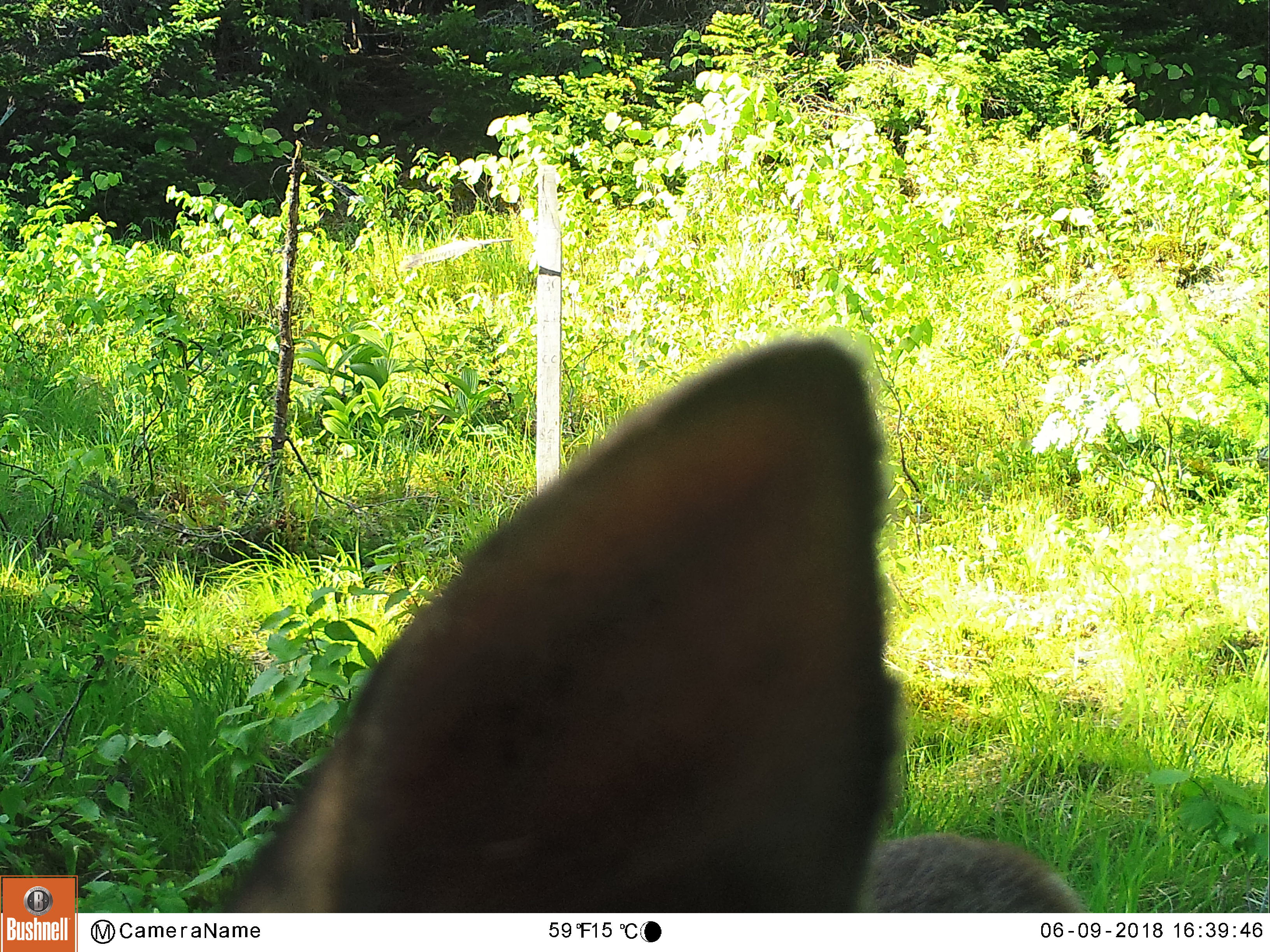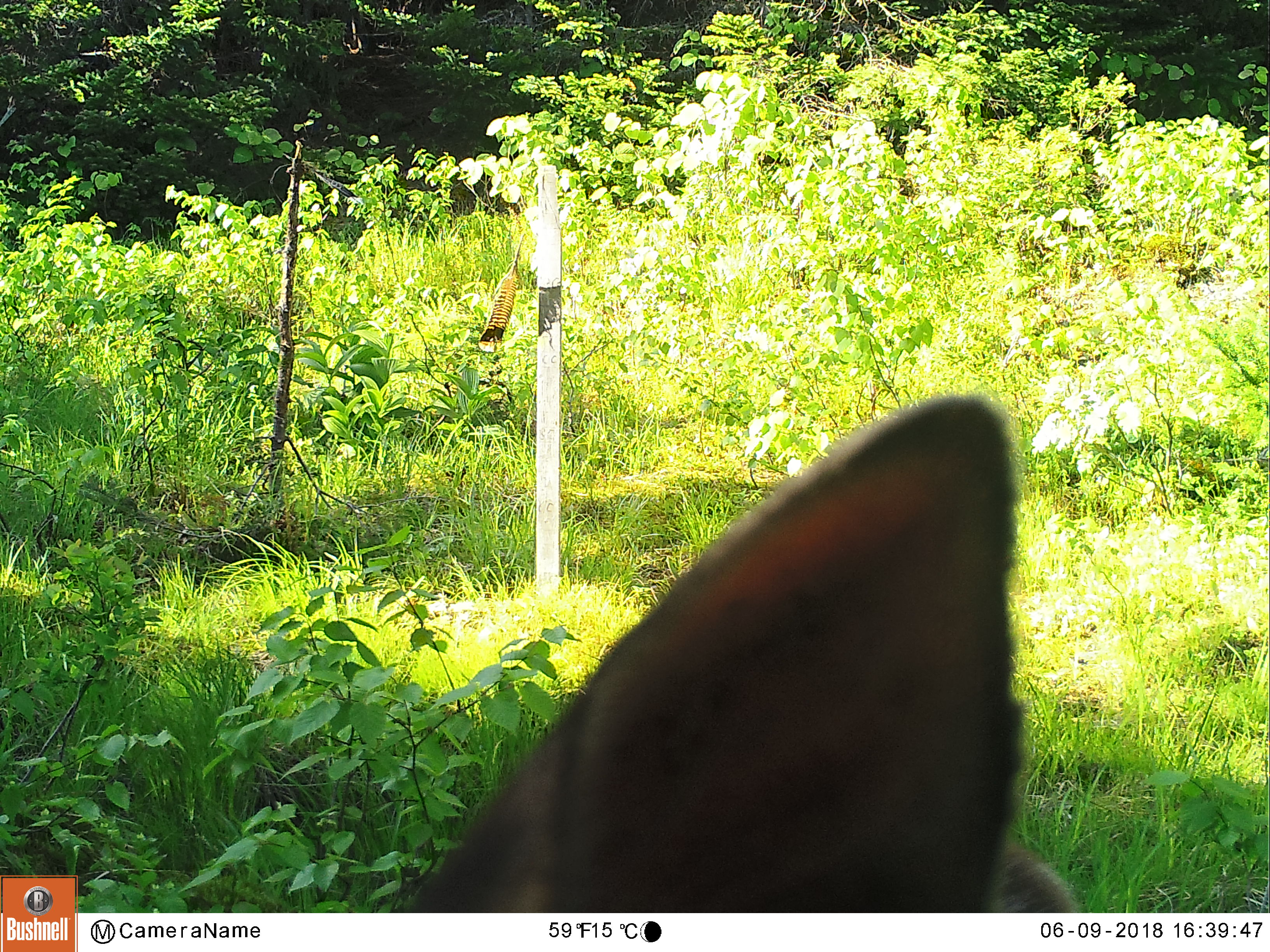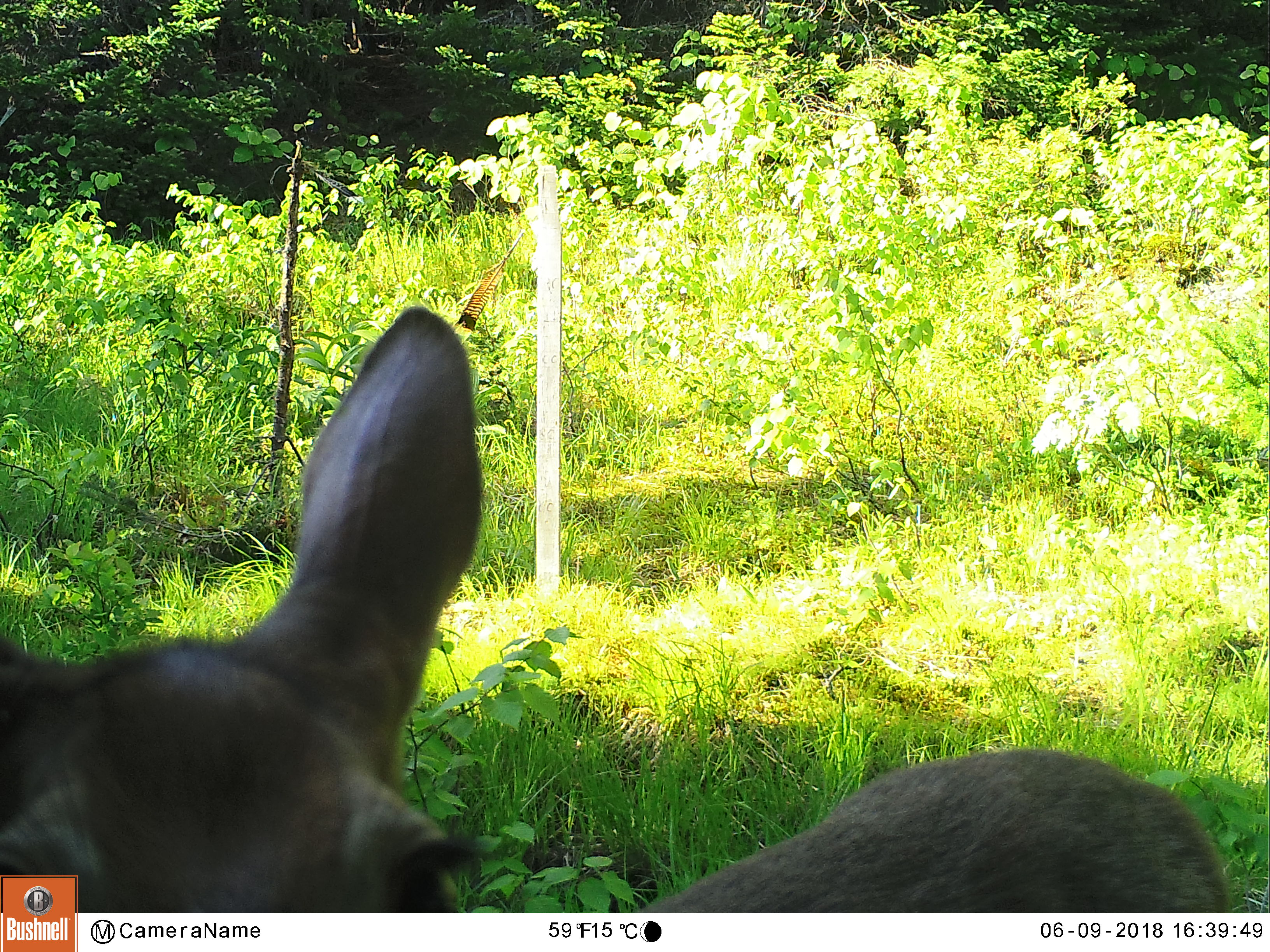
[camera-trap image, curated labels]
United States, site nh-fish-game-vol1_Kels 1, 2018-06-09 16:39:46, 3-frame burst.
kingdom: Animalia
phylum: Chordata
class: Mammalia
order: Artiodactyla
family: Cervidae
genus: Odocoileus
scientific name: Odocoileus virginianus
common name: white-tailed deer